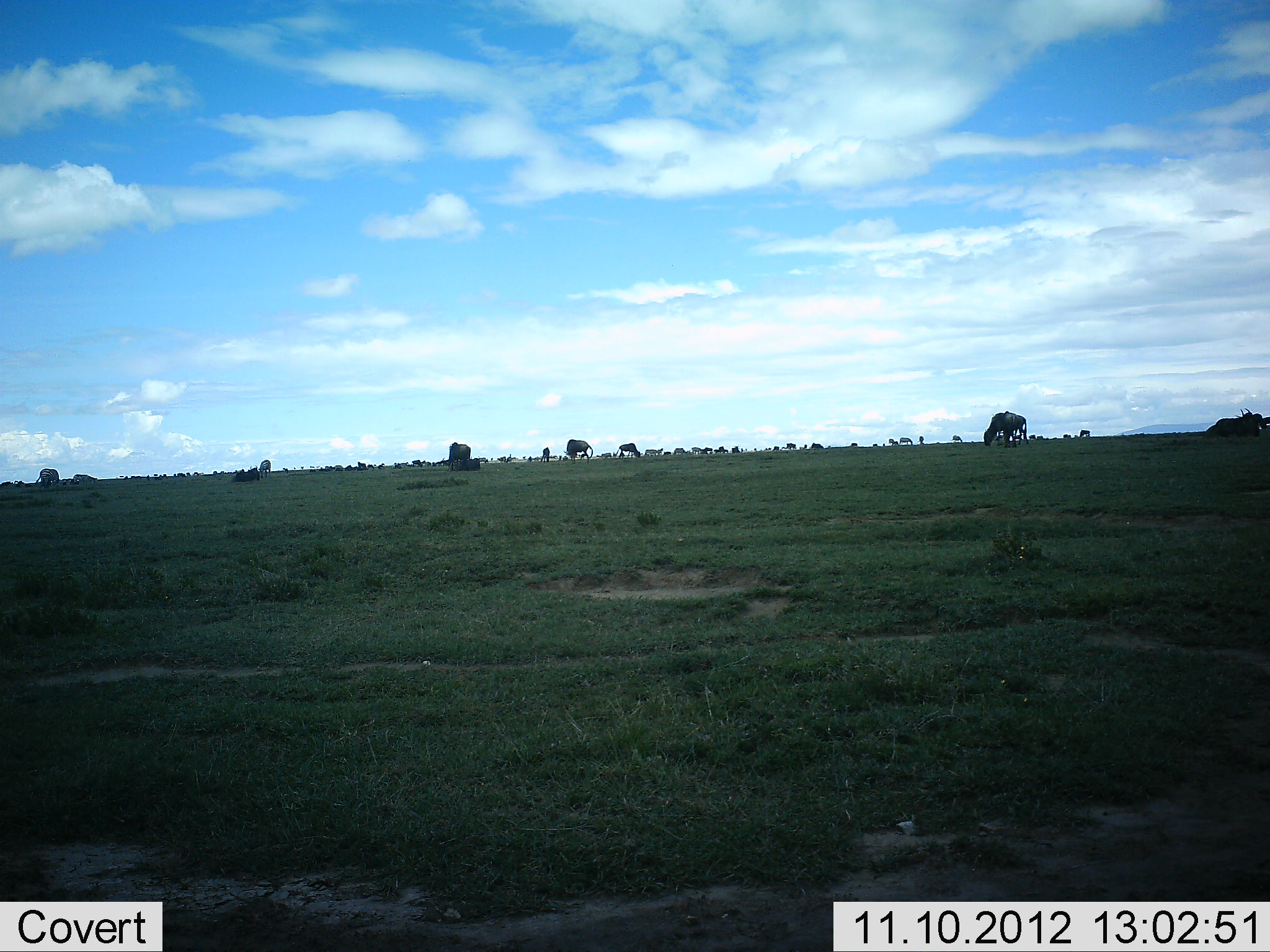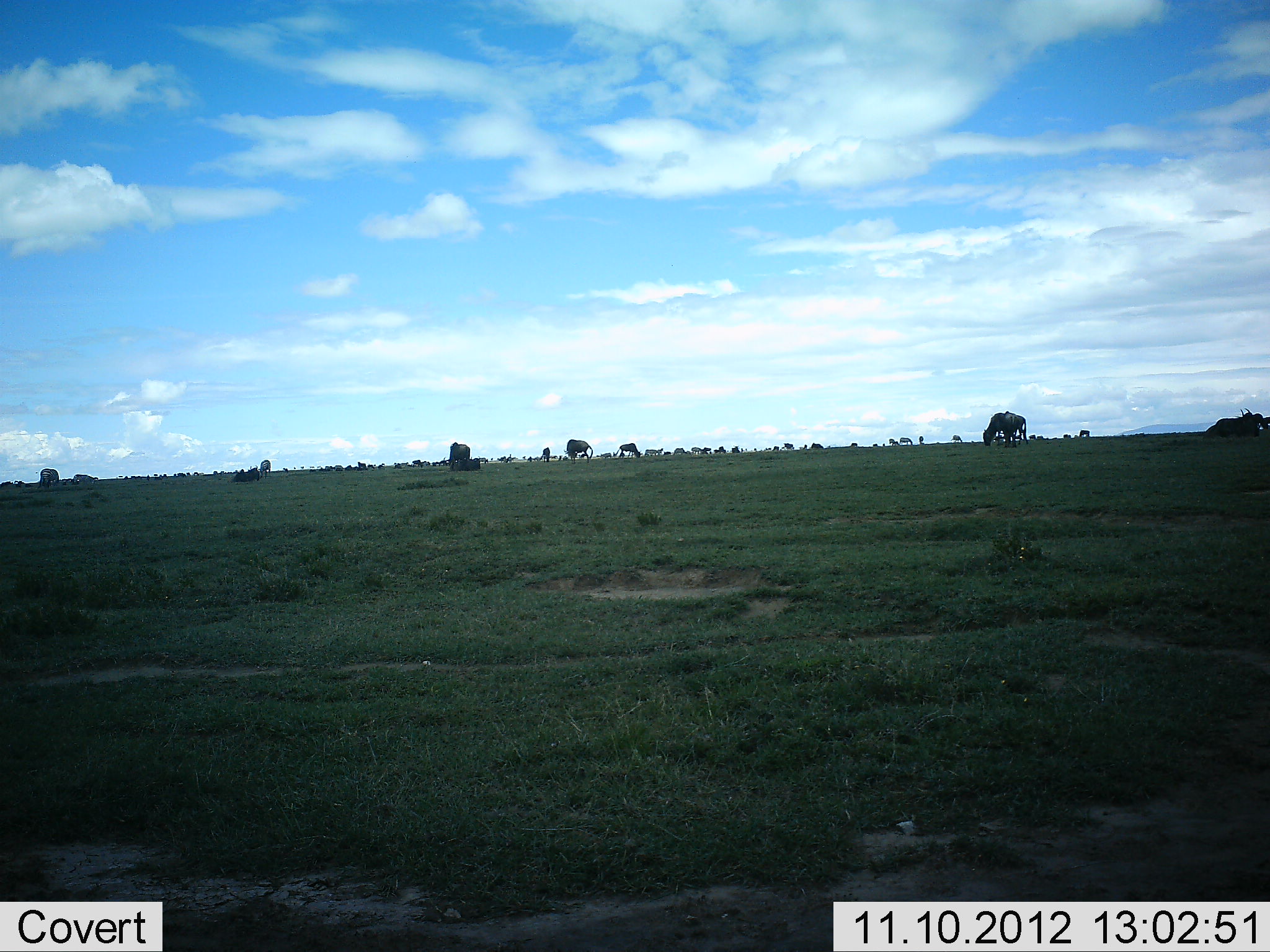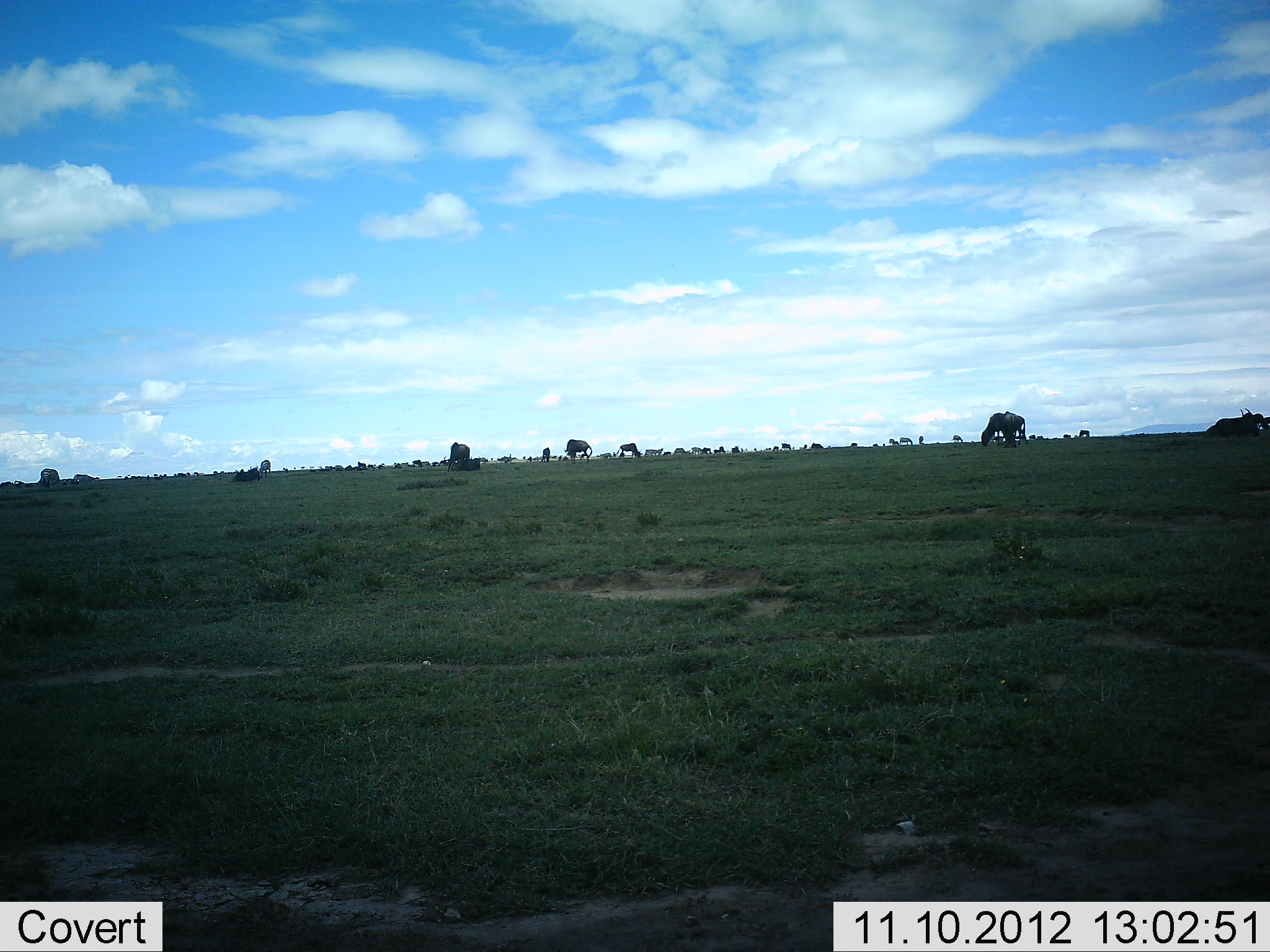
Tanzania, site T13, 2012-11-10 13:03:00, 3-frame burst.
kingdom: Animalia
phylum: Chordata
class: Mammalia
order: Artiodactyla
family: Bovidae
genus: Connochaetes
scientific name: Connochaetes taurinus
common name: blue wildebeest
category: wildebeest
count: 11-50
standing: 27%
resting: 9%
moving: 9%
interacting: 0%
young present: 0%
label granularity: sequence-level